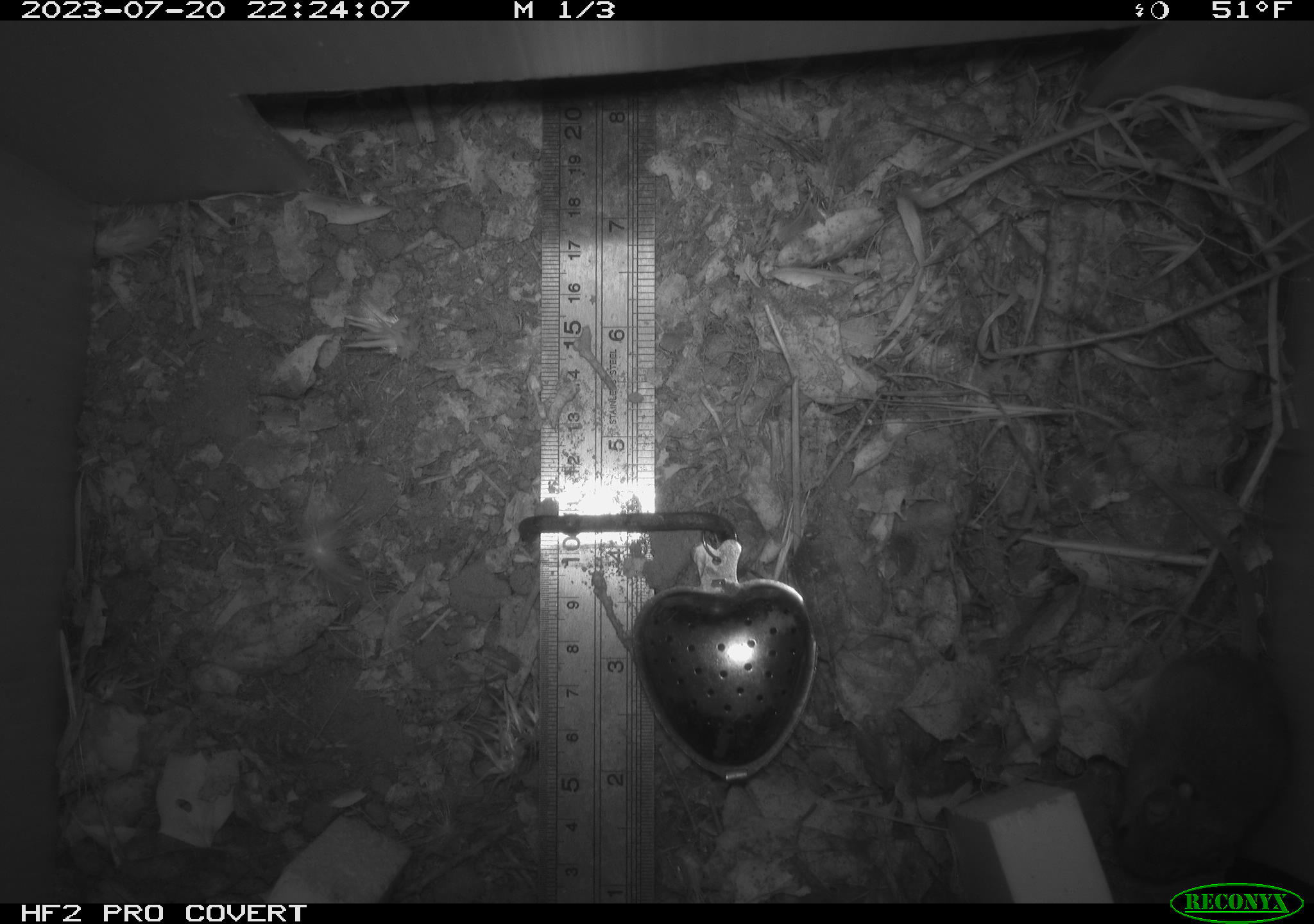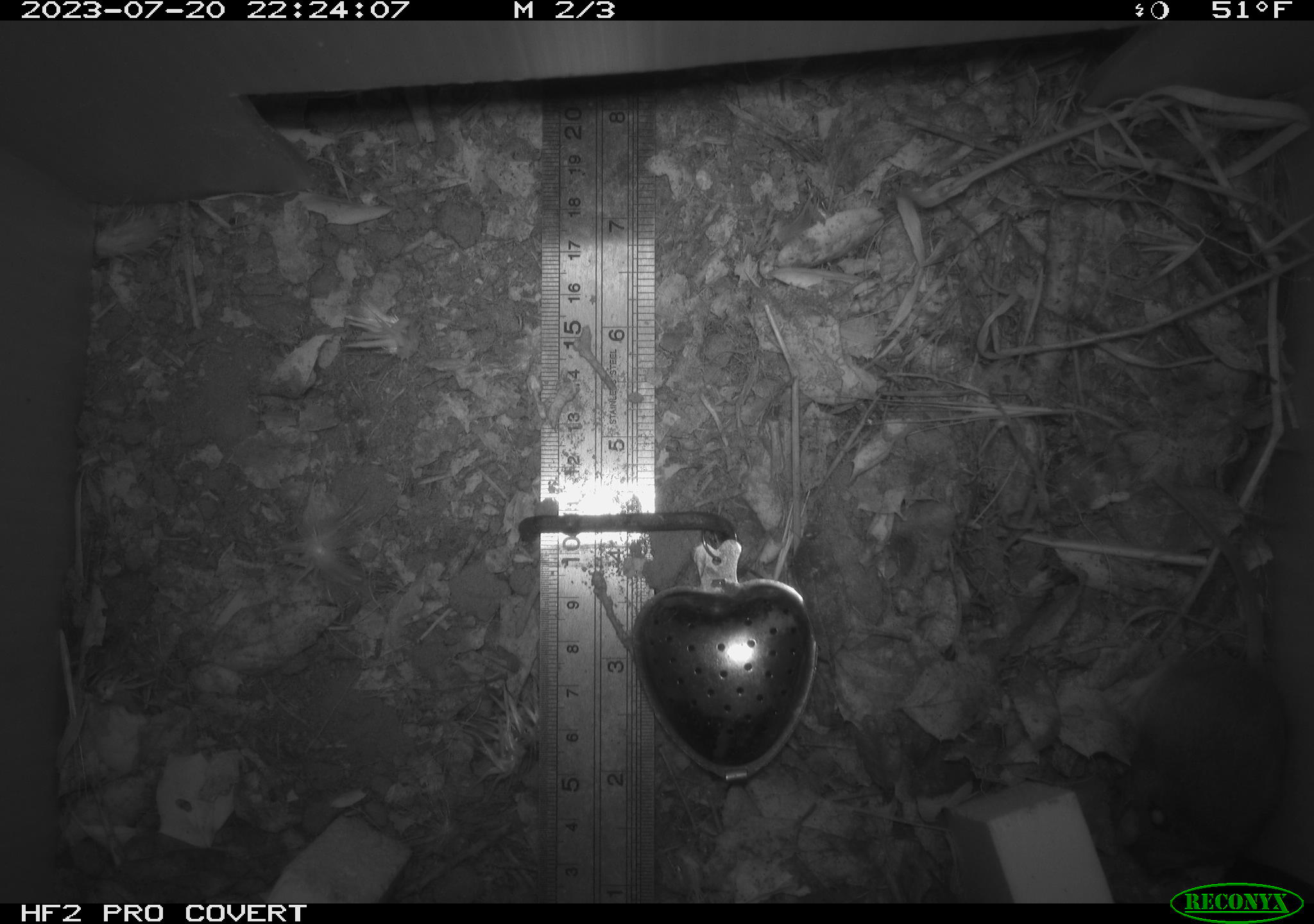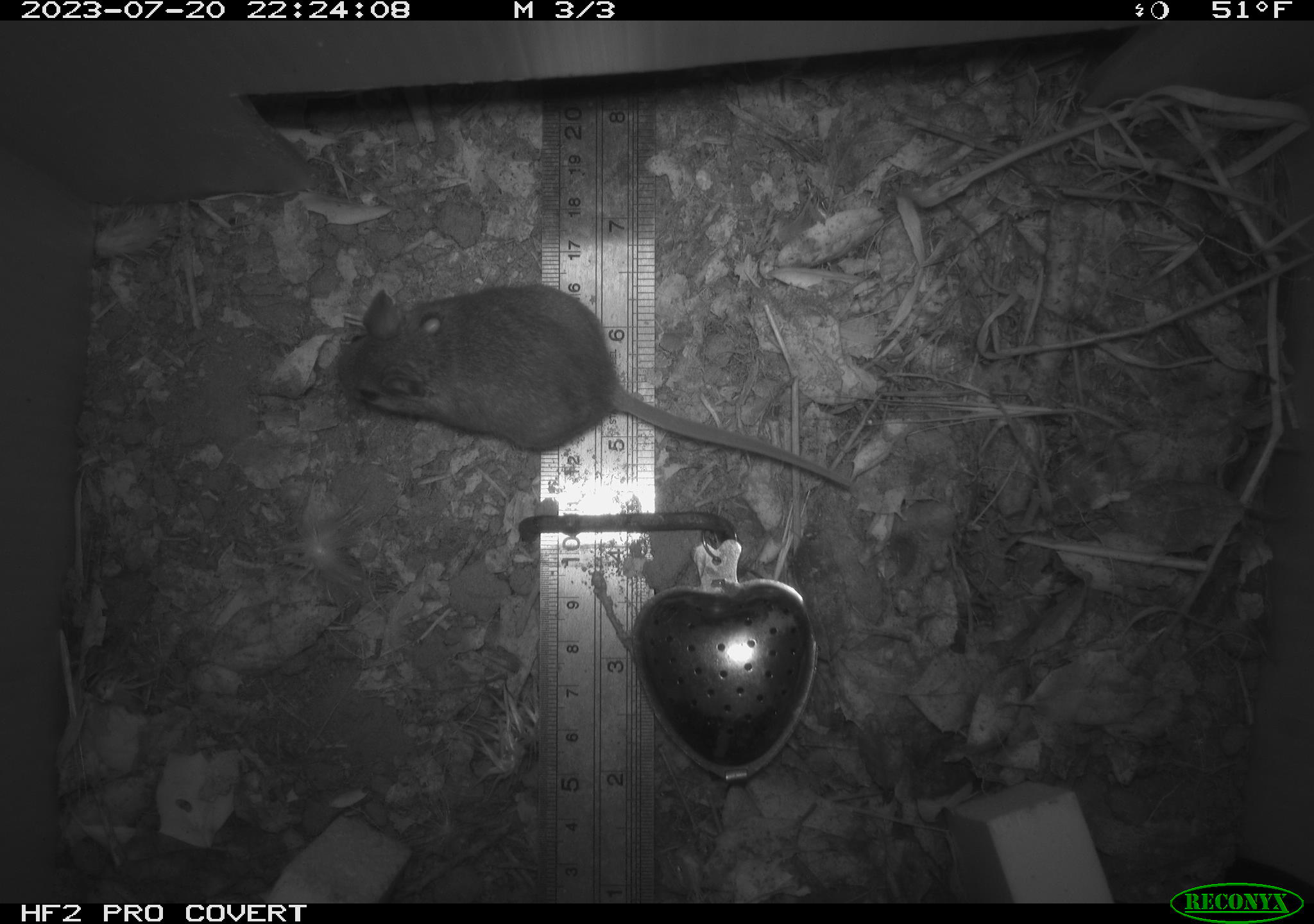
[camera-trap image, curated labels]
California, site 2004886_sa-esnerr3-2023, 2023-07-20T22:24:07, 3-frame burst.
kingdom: Animalia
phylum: Chordata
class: Mammalia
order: Rodentia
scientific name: Rodentia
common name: mouse species